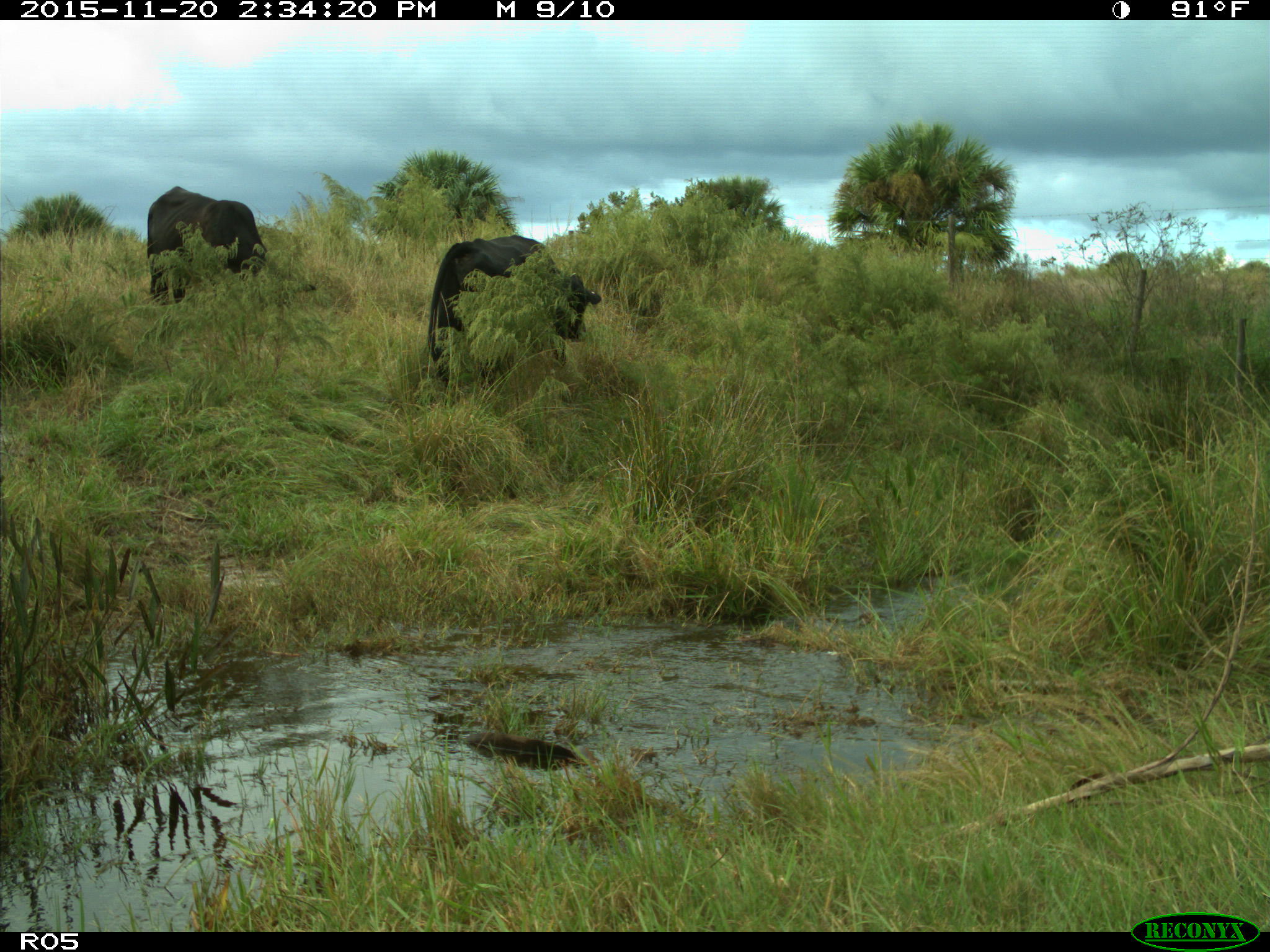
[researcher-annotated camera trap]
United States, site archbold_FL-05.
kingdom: Animalia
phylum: Chordata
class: Mammalia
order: Artiodactyla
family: Bovidae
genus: Bos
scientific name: Bos taurus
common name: domestic cow